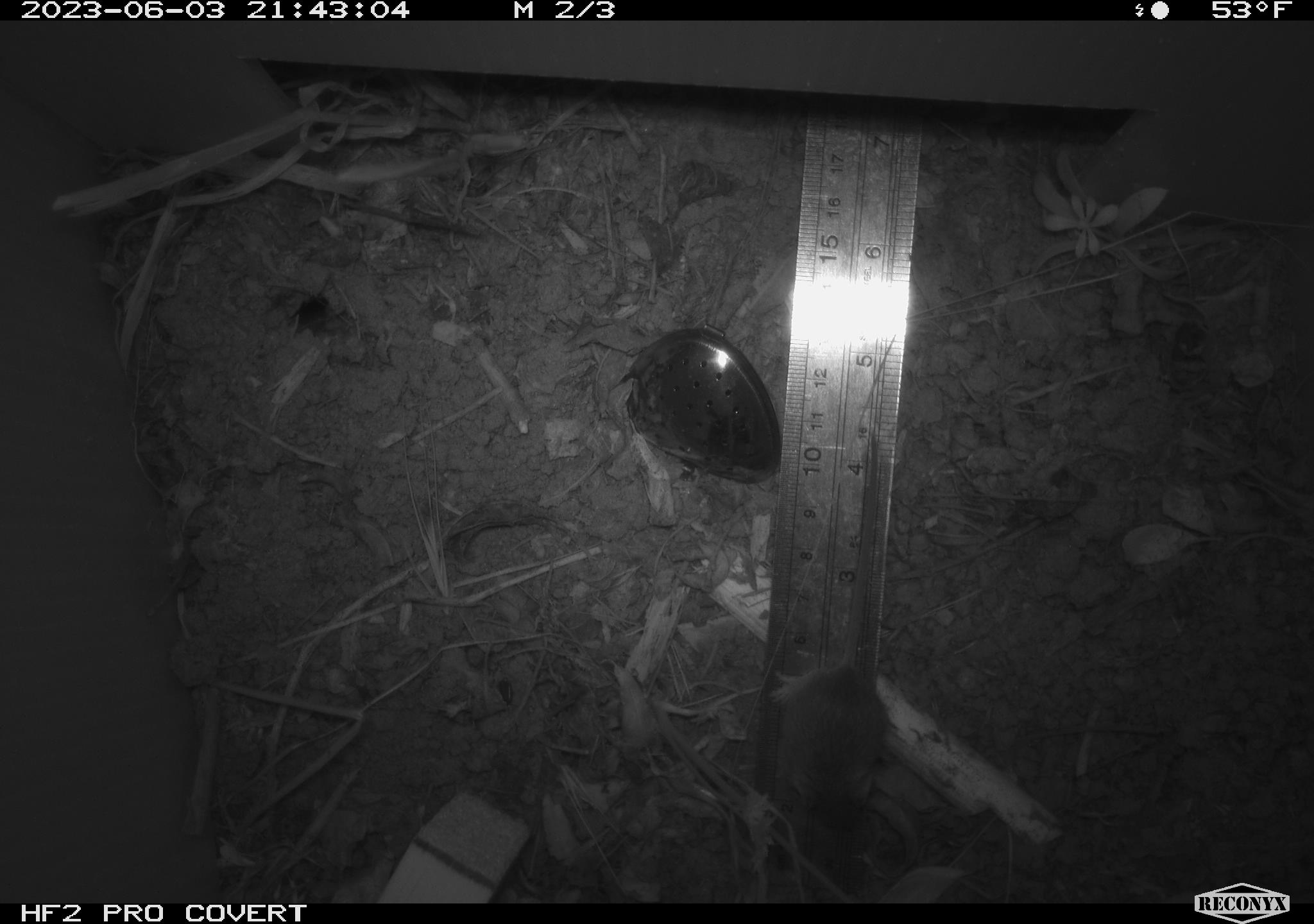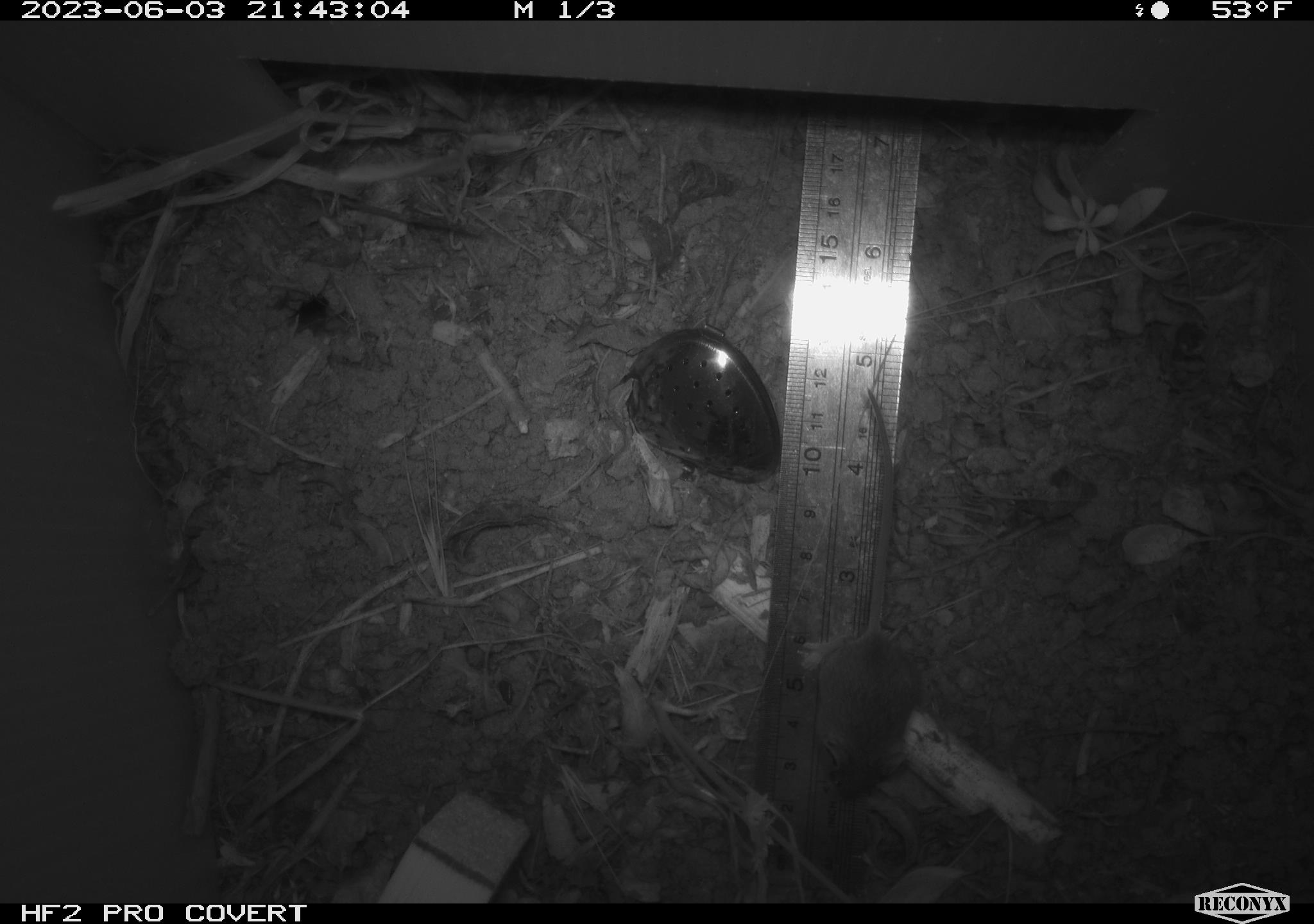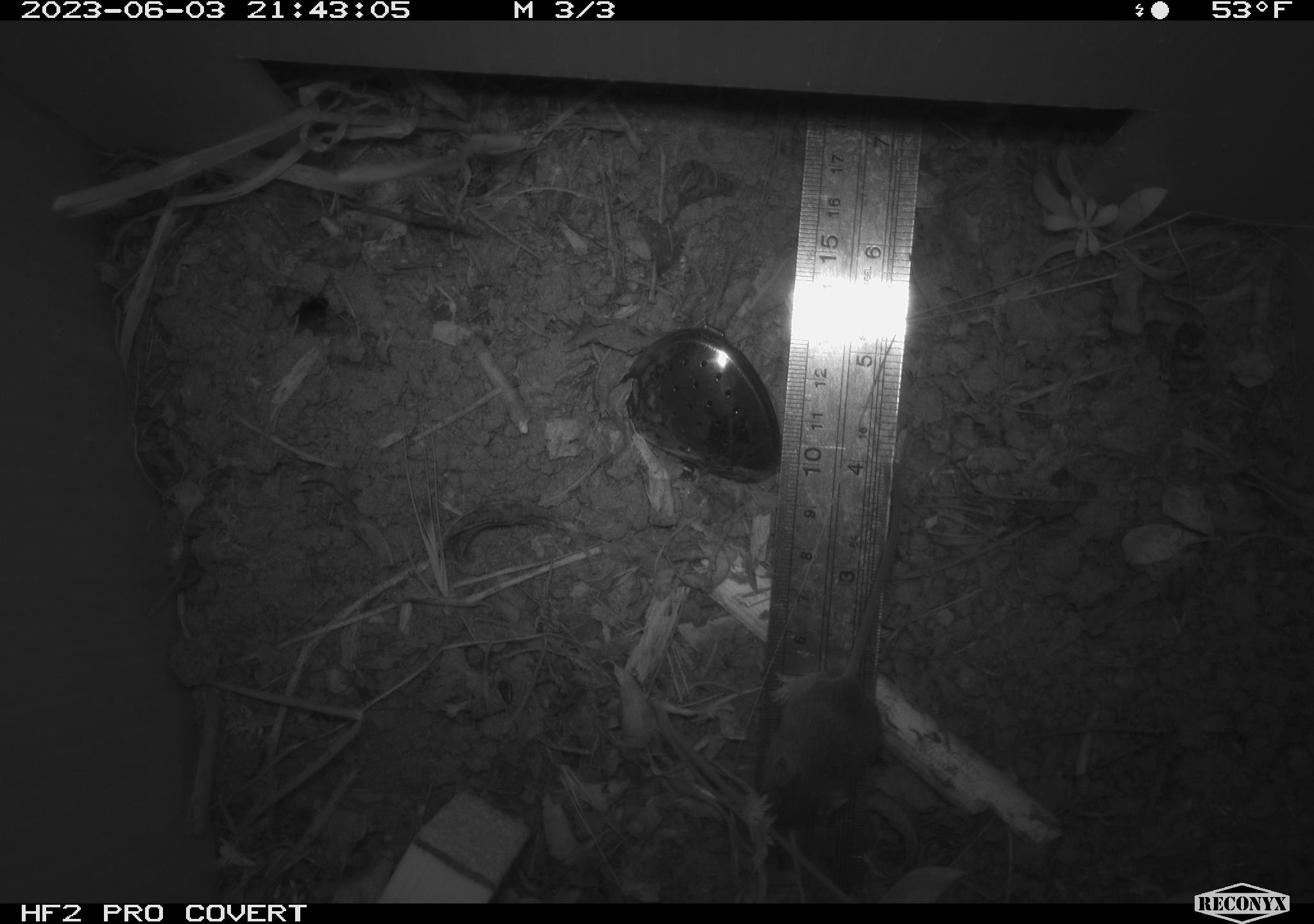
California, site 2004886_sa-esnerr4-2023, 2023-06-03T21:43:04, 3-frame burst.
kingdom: Animalia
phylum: Chordata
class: Mammalia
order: Rodentia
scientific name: Rodentia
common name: mouse species